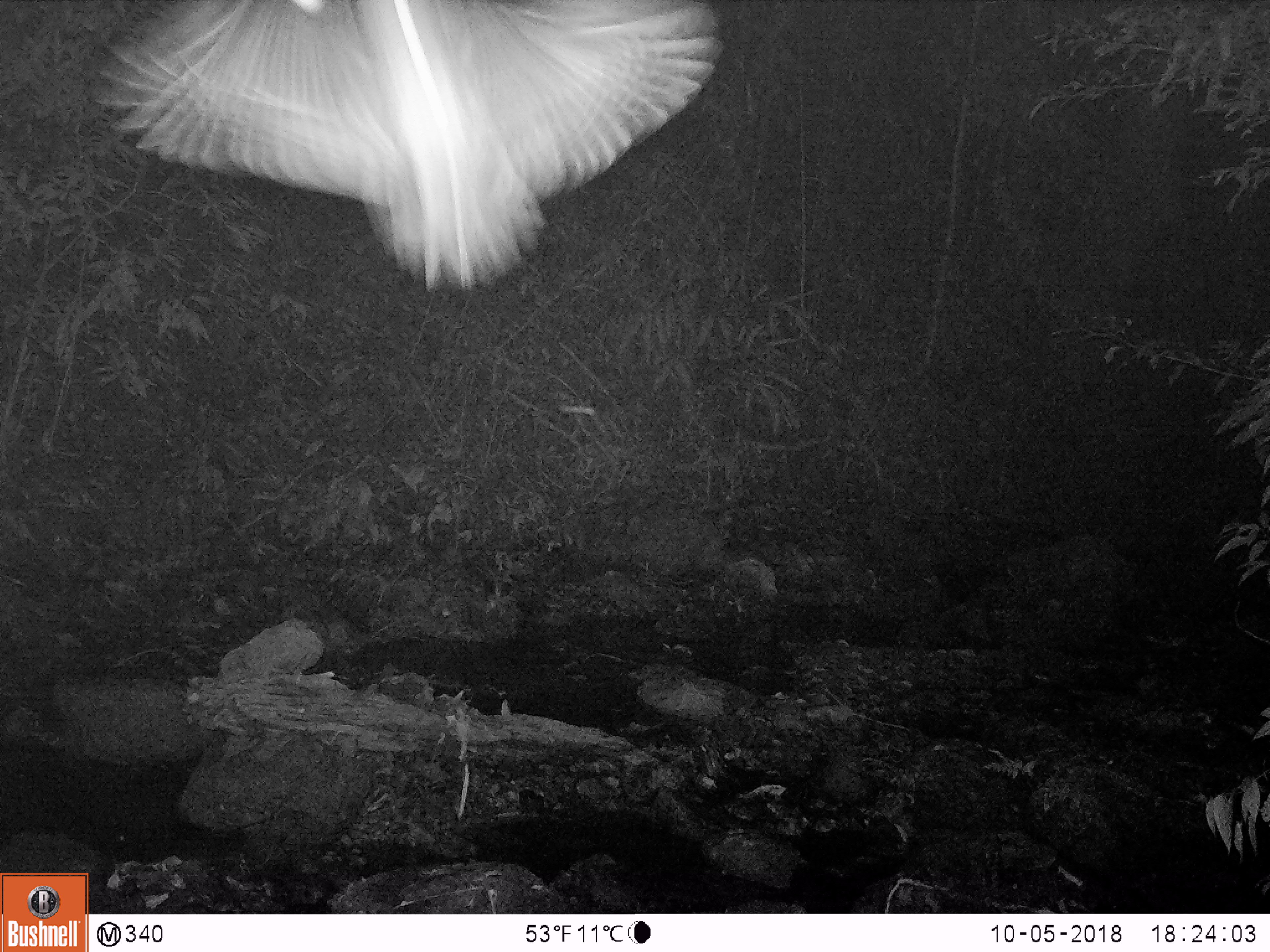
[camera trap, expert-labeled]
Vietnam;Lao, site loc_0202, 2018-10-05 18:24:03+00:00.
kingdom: Animalia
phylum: Arthropoda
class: Insecta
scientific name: Insecta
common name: insect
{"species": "insect (Insecta)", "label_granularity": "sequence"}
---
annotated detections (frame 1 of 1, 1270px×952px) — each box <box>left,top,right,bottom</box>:
insect: <box>87,0,721,290</box>